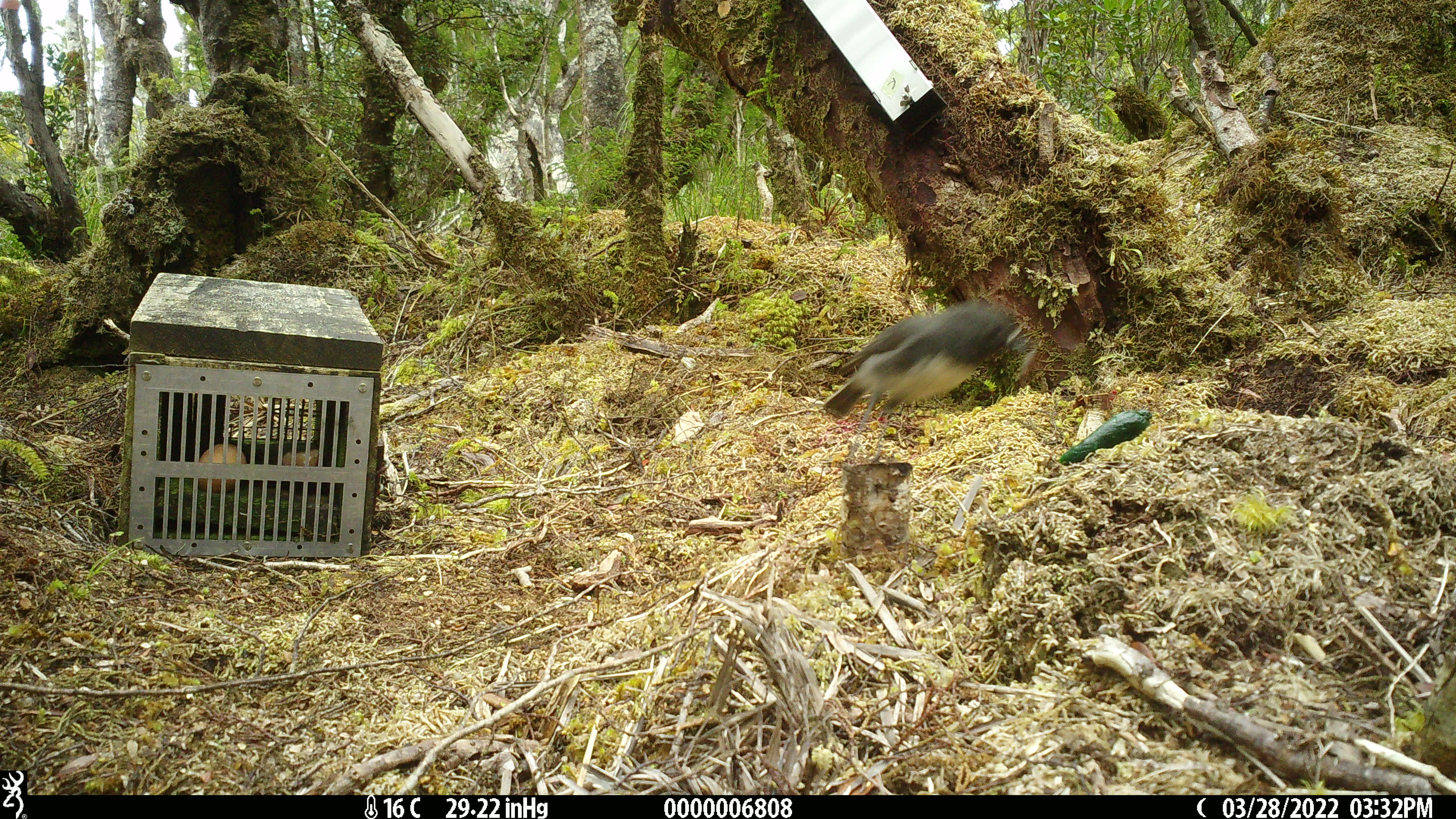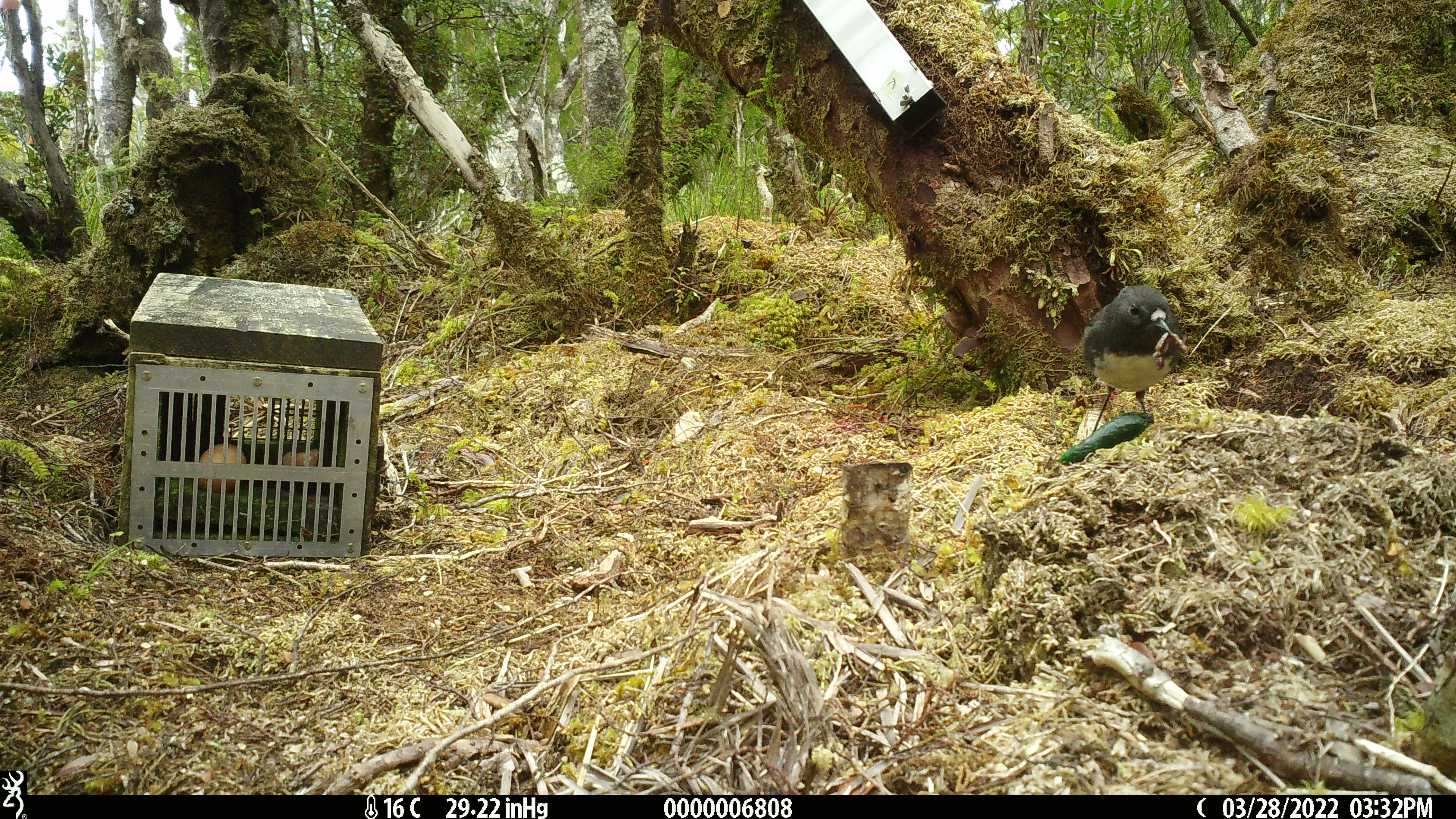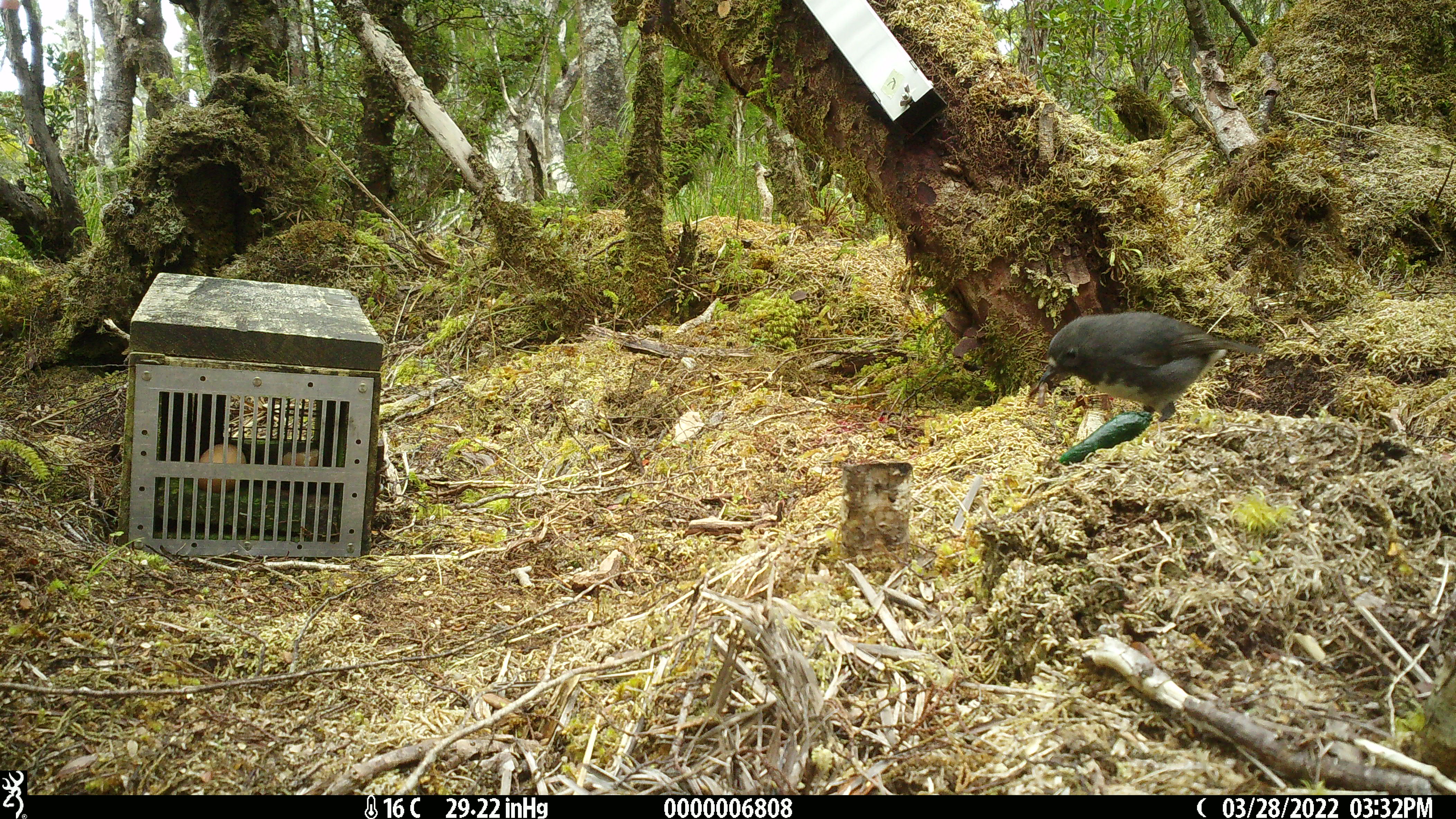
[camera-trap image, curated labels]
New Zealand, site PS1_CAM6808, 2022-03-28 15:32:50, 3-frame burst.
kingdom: Animalia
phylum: Chordata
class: Aves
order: Passeriformes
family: Petroicidae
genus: Petroica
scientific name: Petroica australis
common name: new zealand robin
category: robin